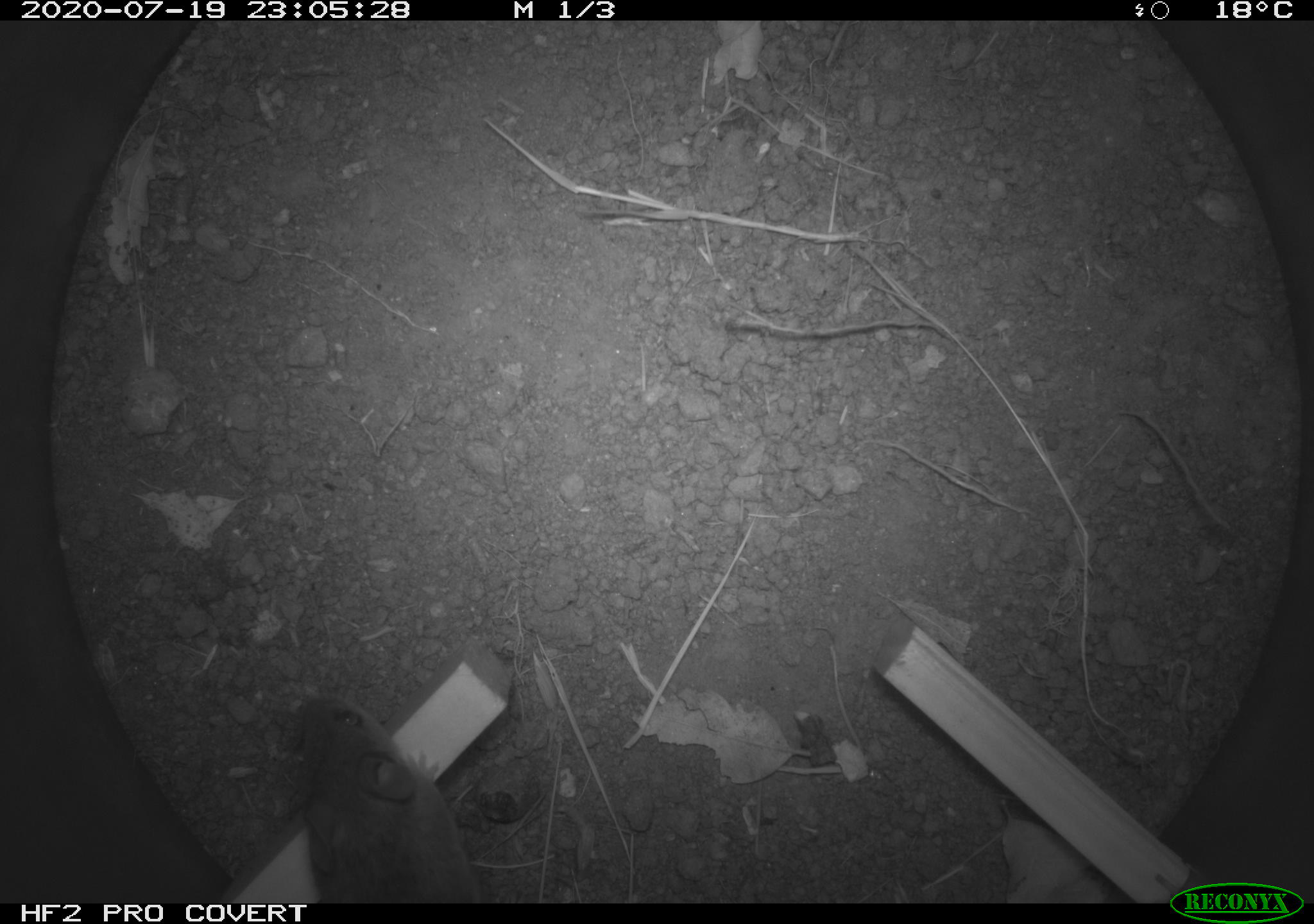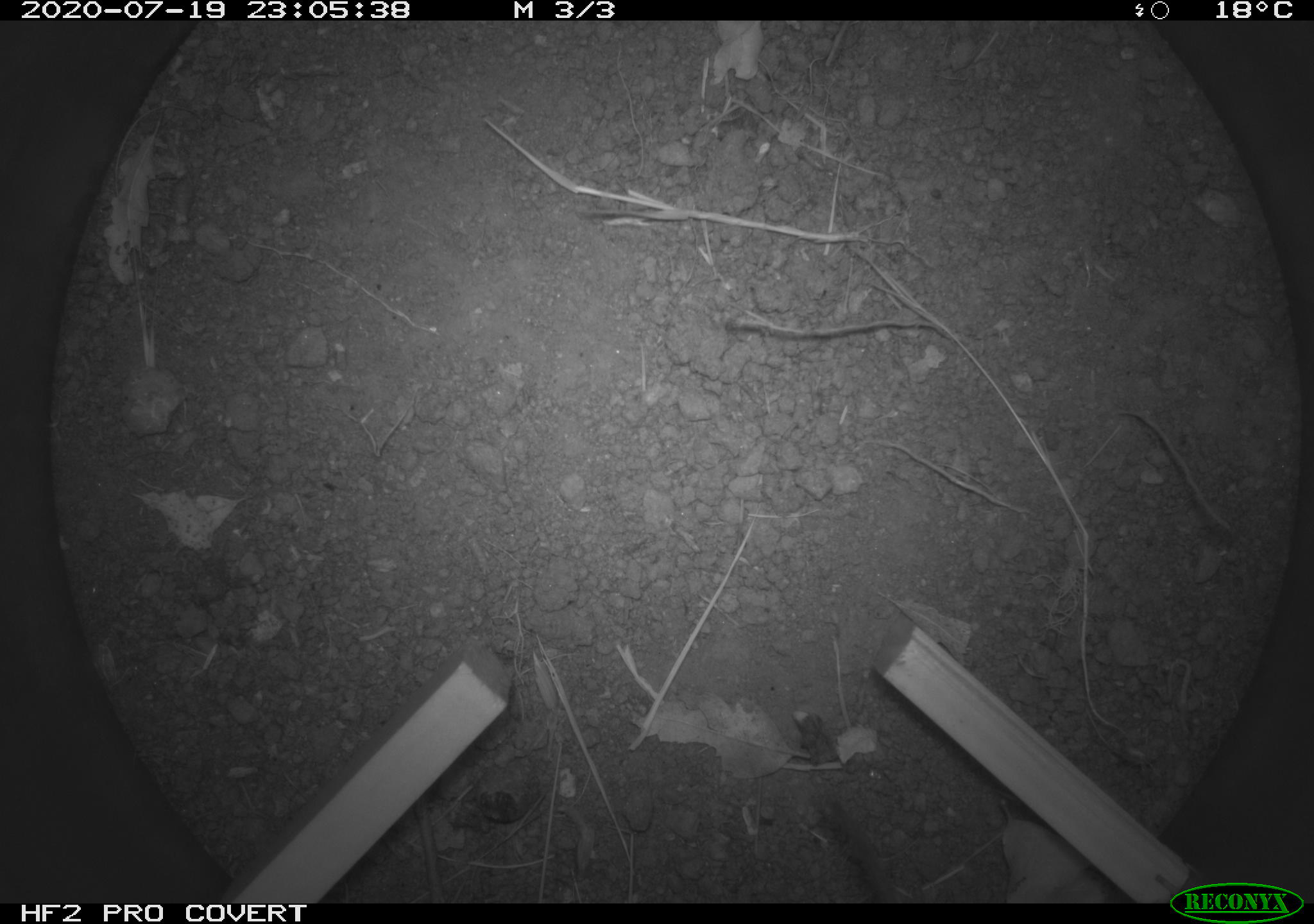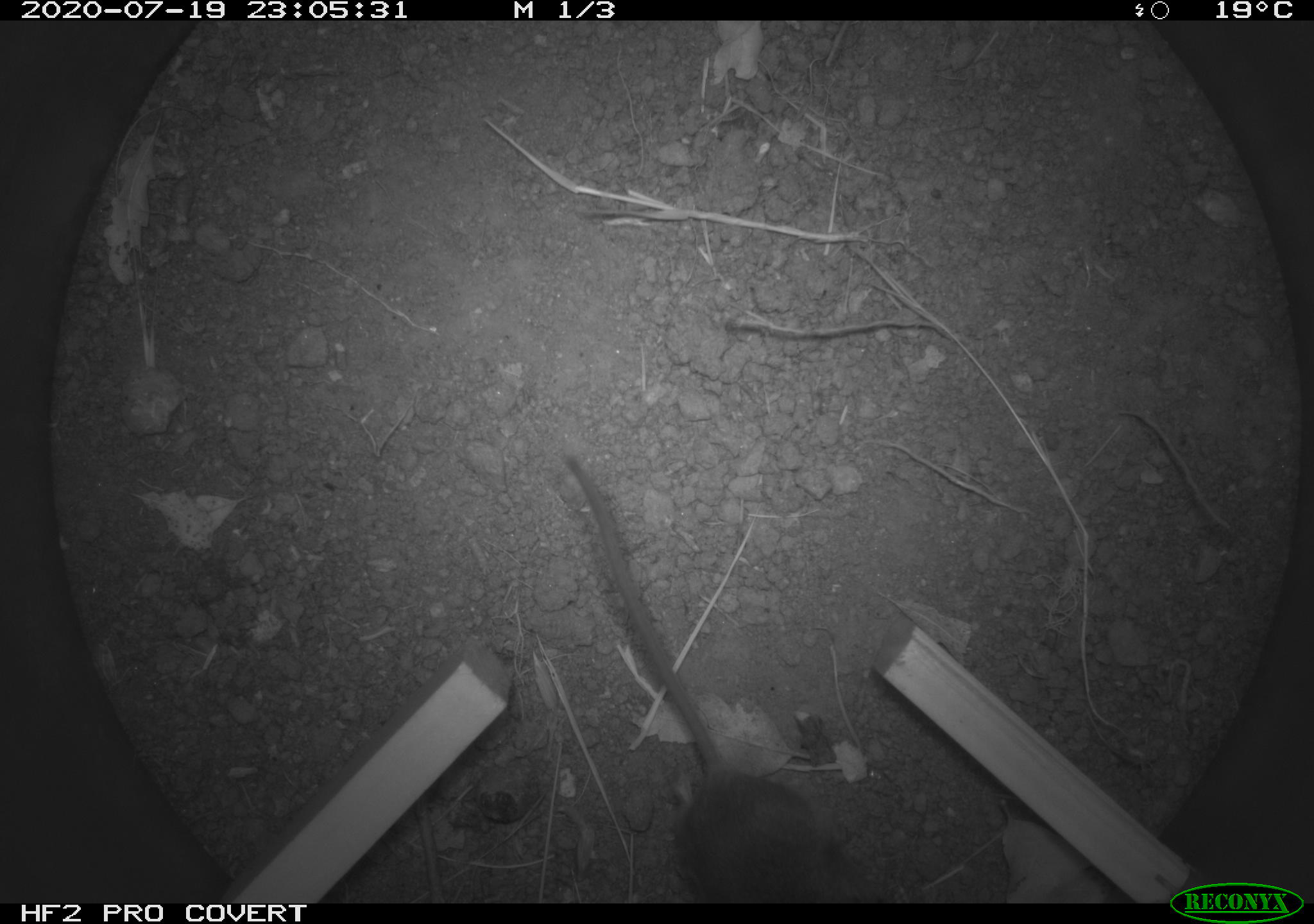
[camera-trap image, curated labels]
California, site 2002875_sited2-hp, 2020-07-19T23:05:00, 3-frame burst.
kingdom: Animalia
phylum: Chordata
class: Mammalia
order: Rodentia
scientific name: Rodentia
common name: rodent